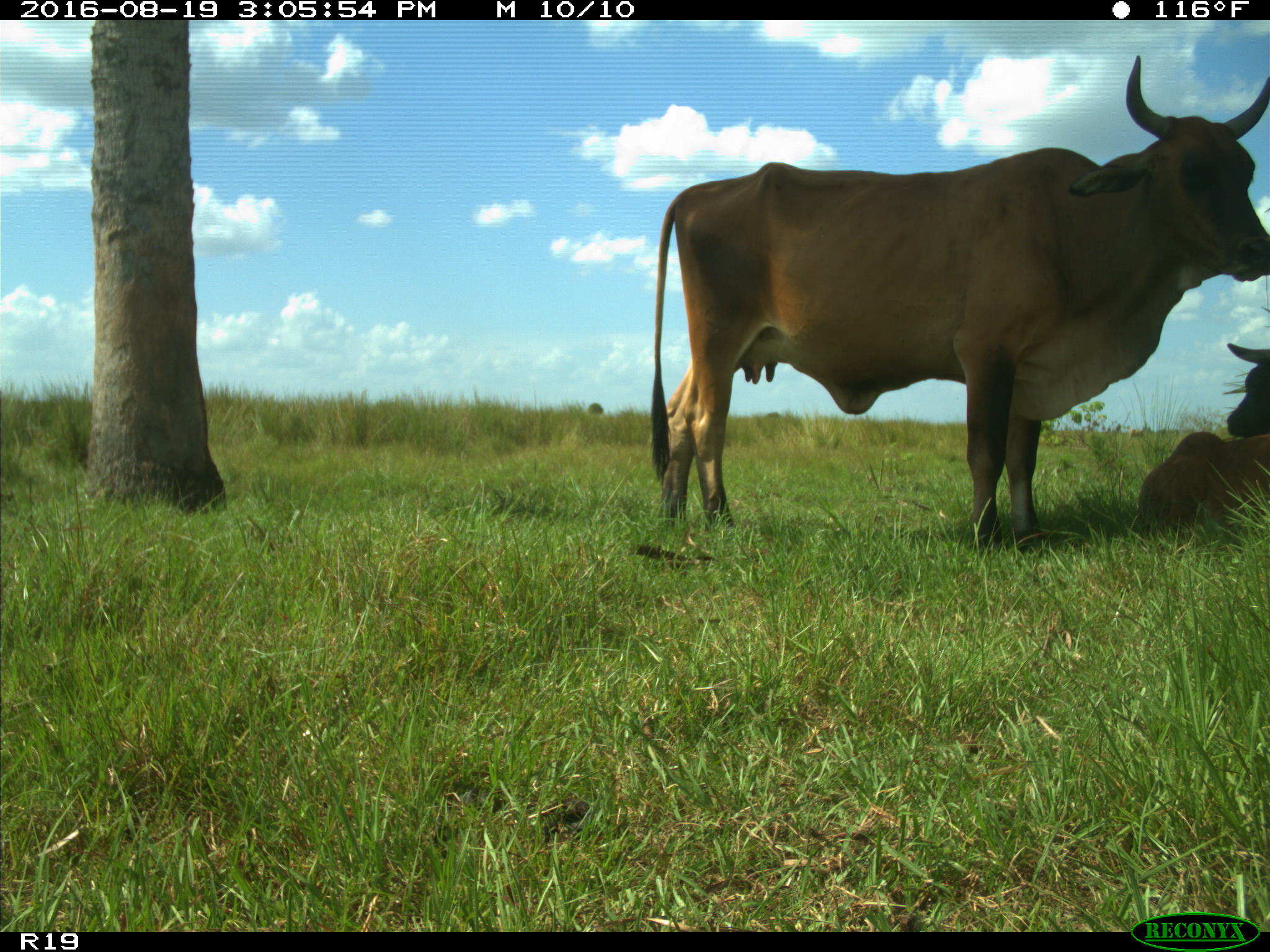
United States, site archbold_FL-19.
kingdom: Animalia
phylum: Chordata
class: Mammalia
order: Artiodactyla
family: Bovidae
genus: Bos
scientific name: Bos taurus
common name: domestic cow